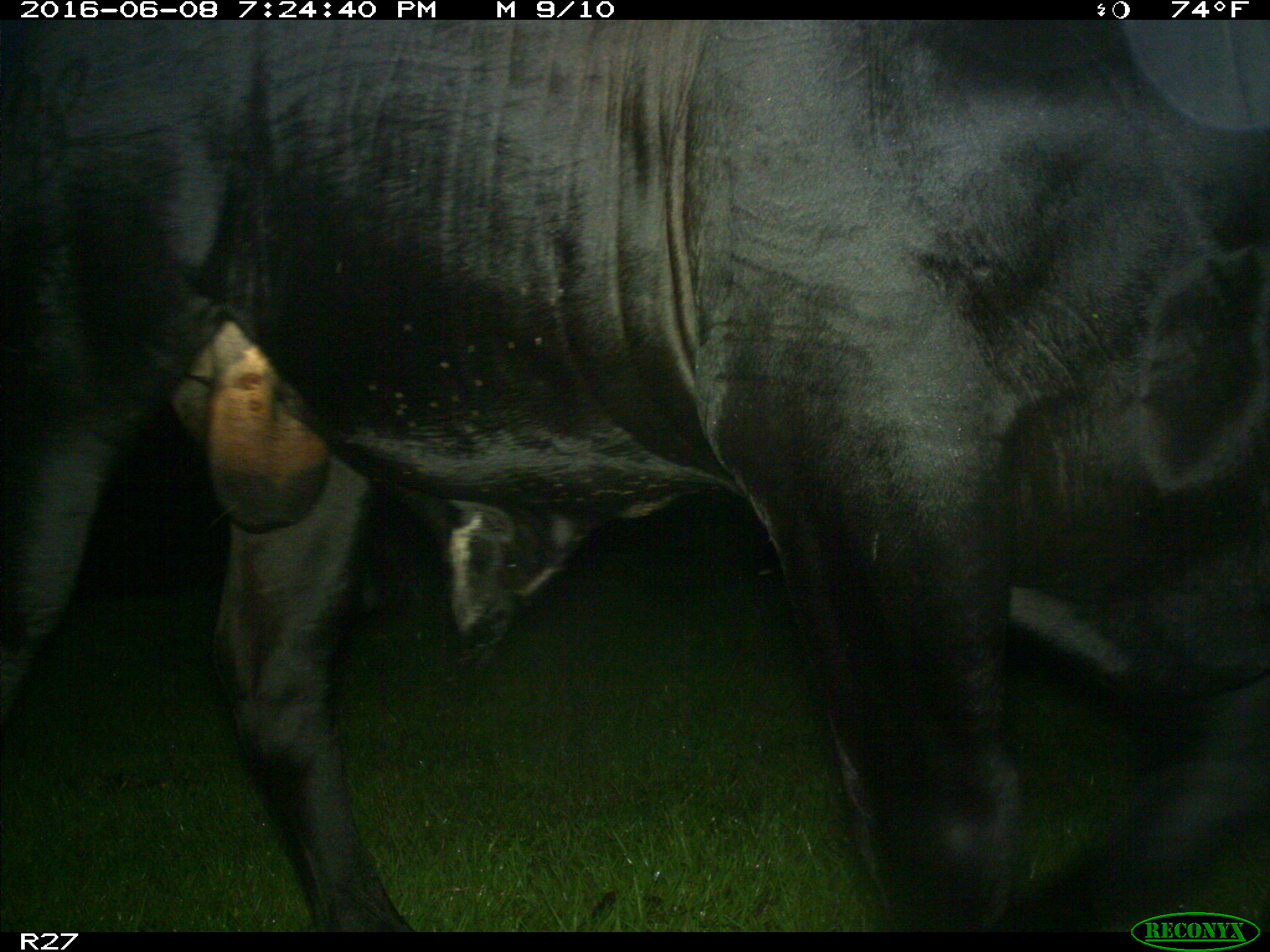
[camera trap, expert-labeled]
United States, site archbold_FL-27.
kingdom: Animalia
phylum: Chordata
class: Mammalia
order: Artiodactyla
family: Bovidae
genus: Bos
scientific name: Bos taurus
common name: domestic cow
Bos taurus (domestic cow).